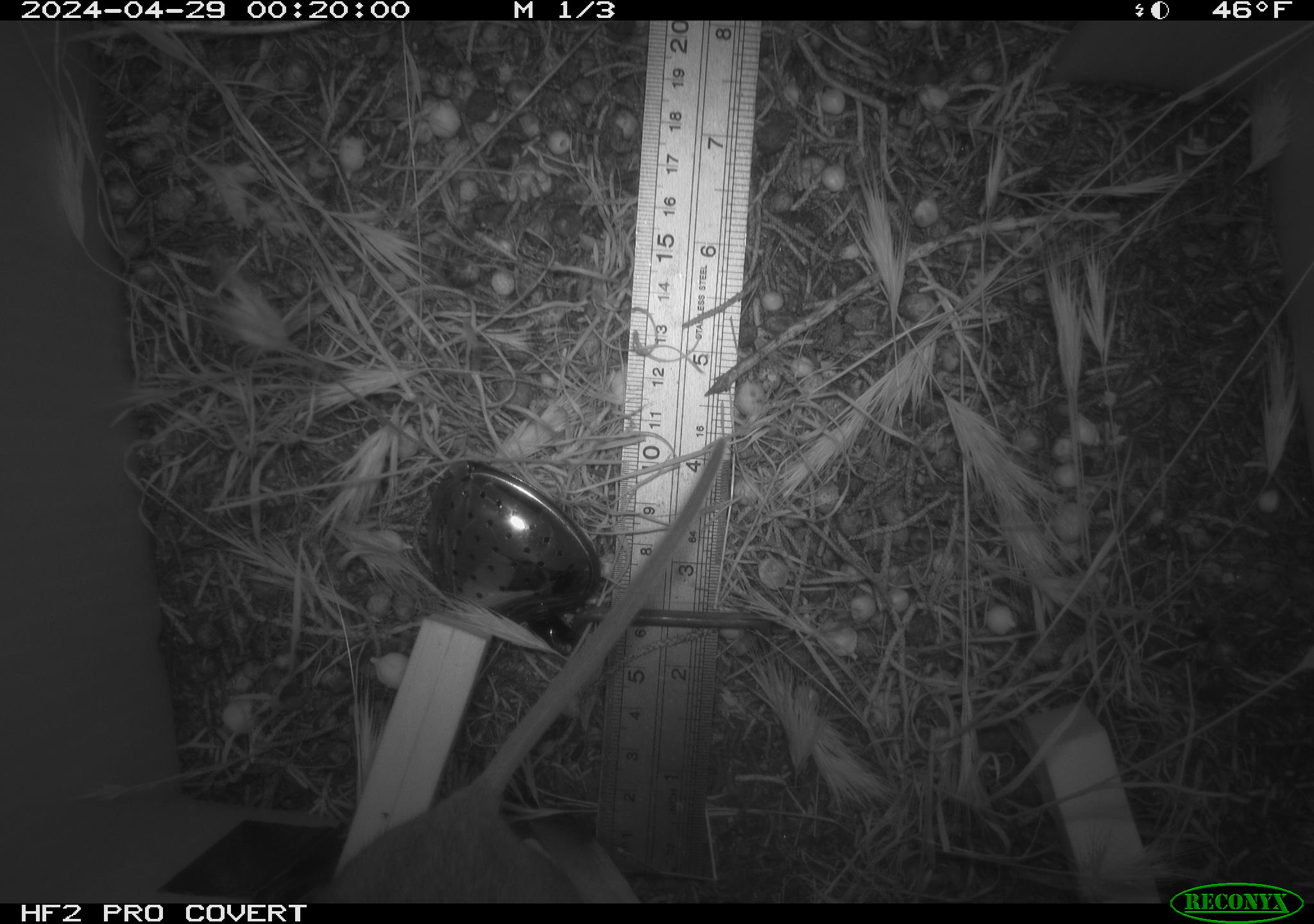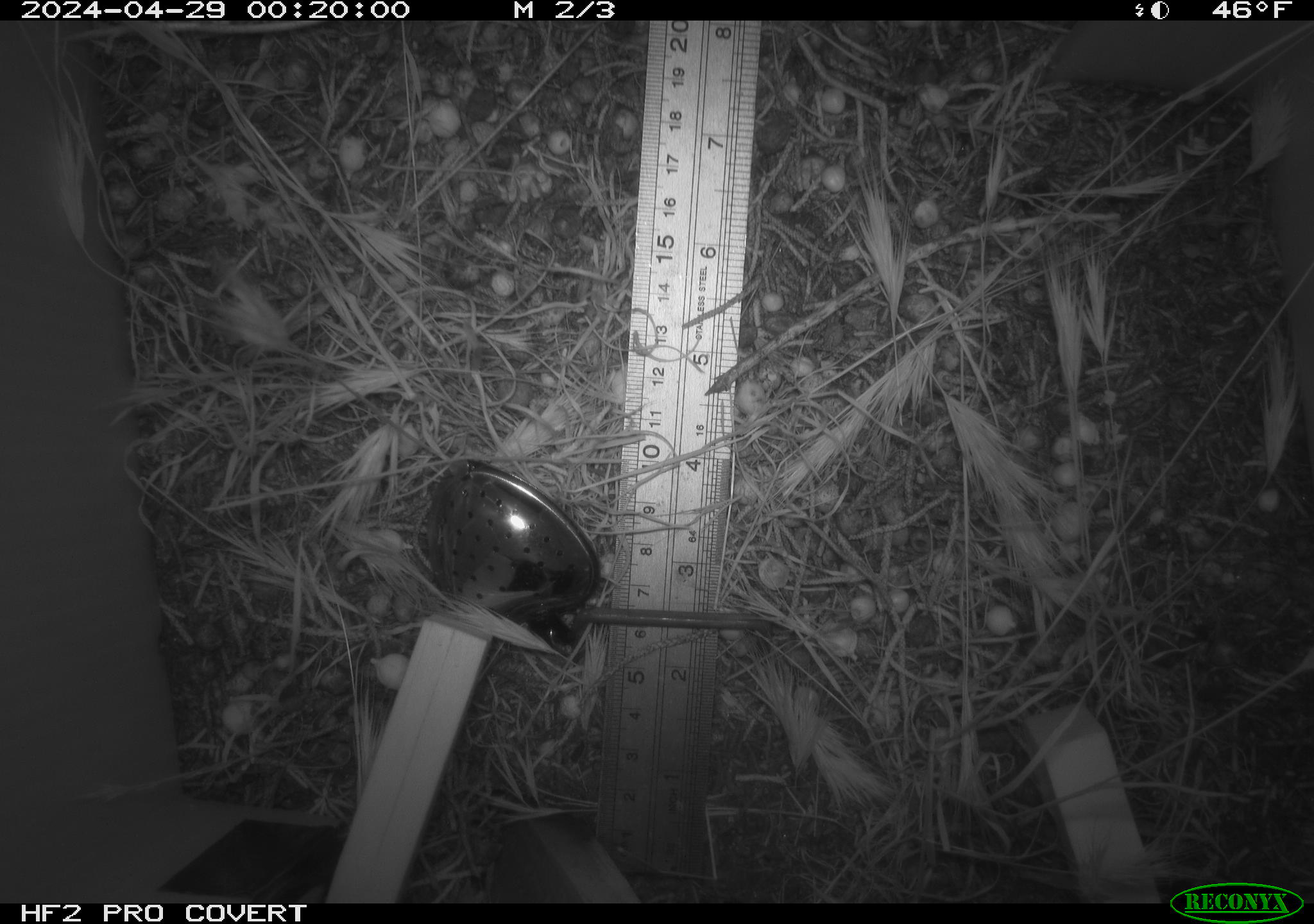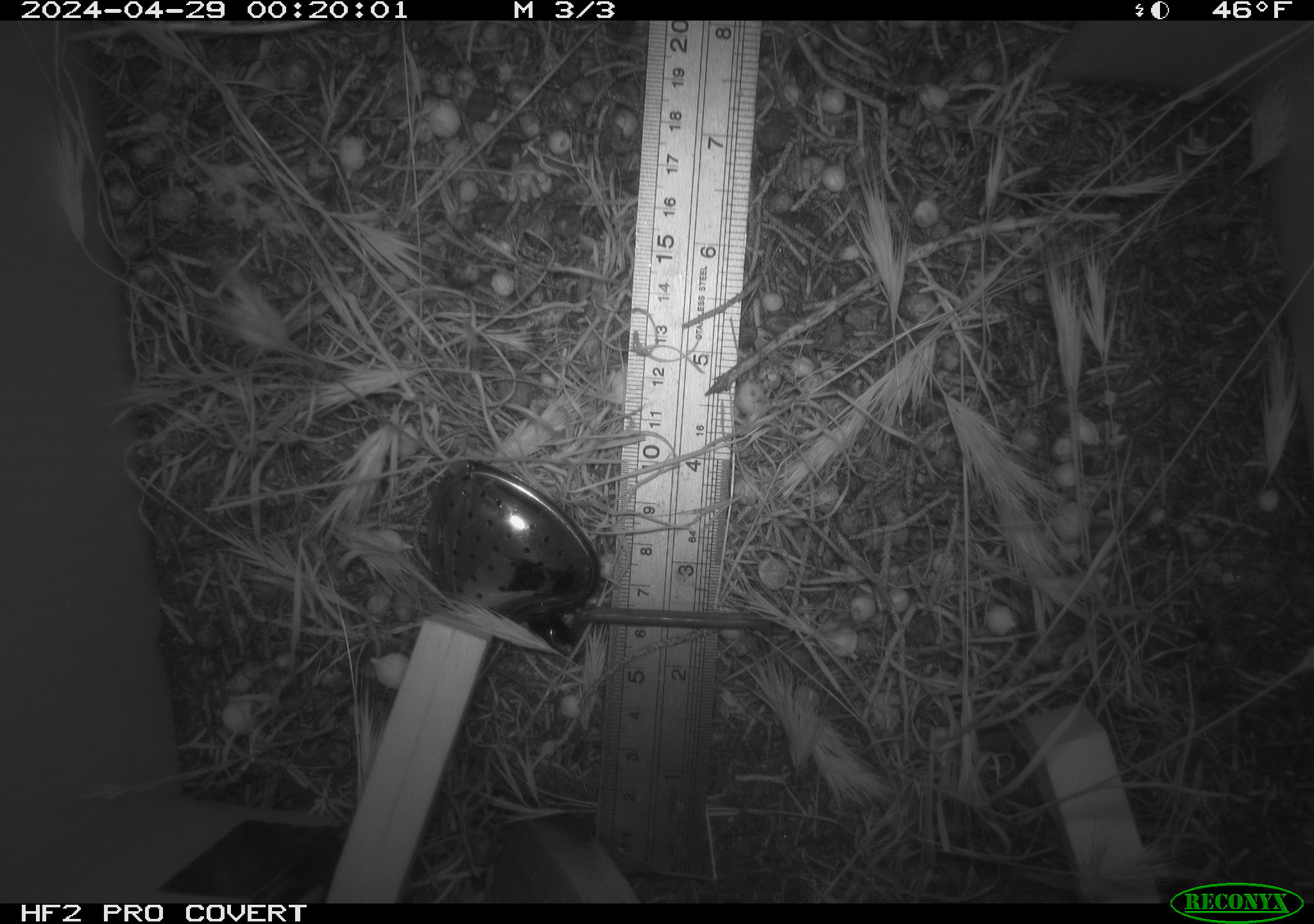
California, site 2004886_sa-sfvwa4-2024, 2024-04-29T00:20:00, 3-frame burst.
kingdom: Animalia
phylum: Chordata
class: Mammalia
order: Rodentia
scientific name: Rodentia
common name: mouse species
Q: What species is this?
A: Mouse species (Rodentia).